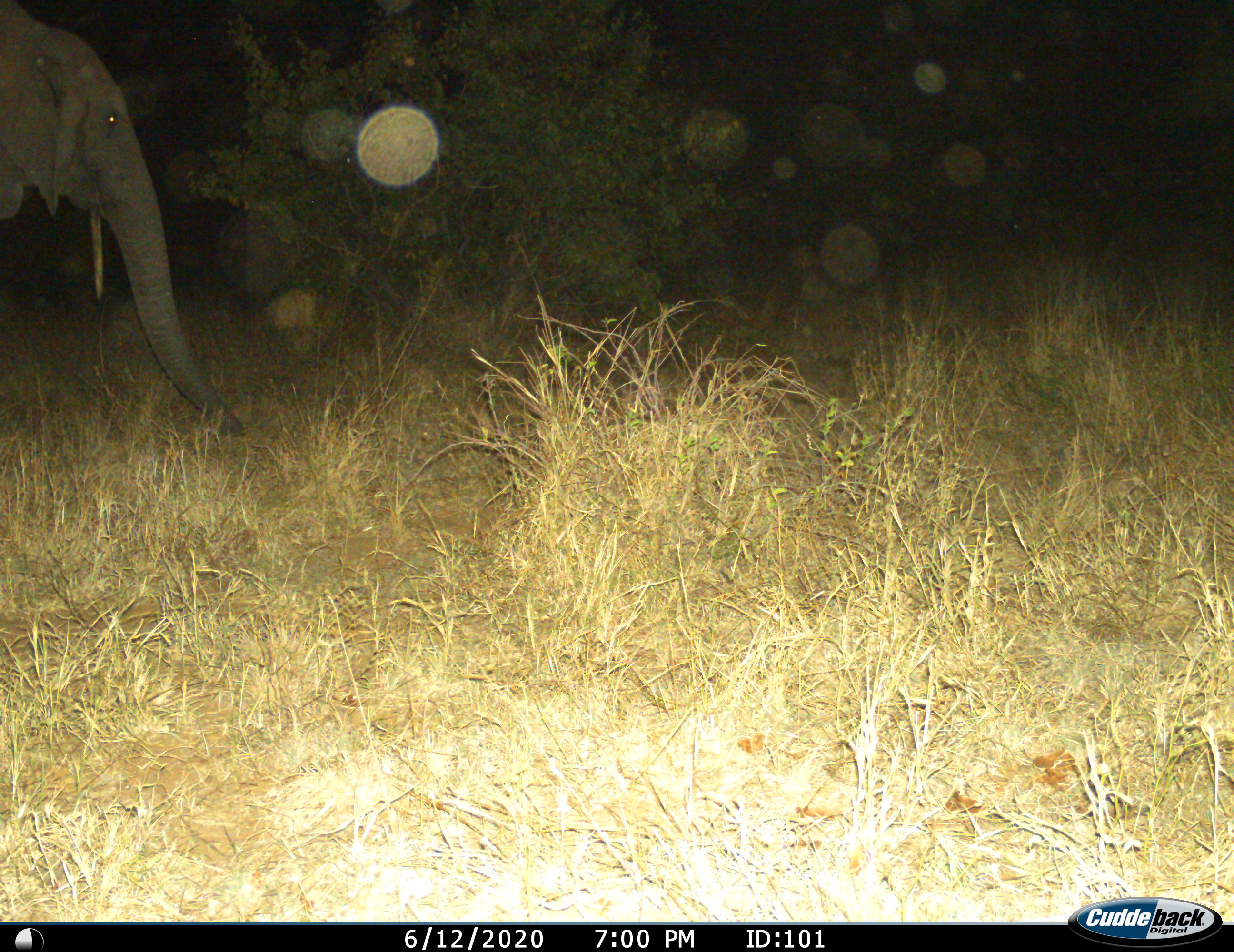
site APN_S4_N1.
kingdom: Animalia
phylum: Chordata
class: Mammalia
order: Proboscidea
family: Elephantidae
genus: Loxodonta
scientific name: Loxodonta africana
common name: african bush elephant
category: elephant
Elephant (african bush elephant) (Loxodonta africana), count 1. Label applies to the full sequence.